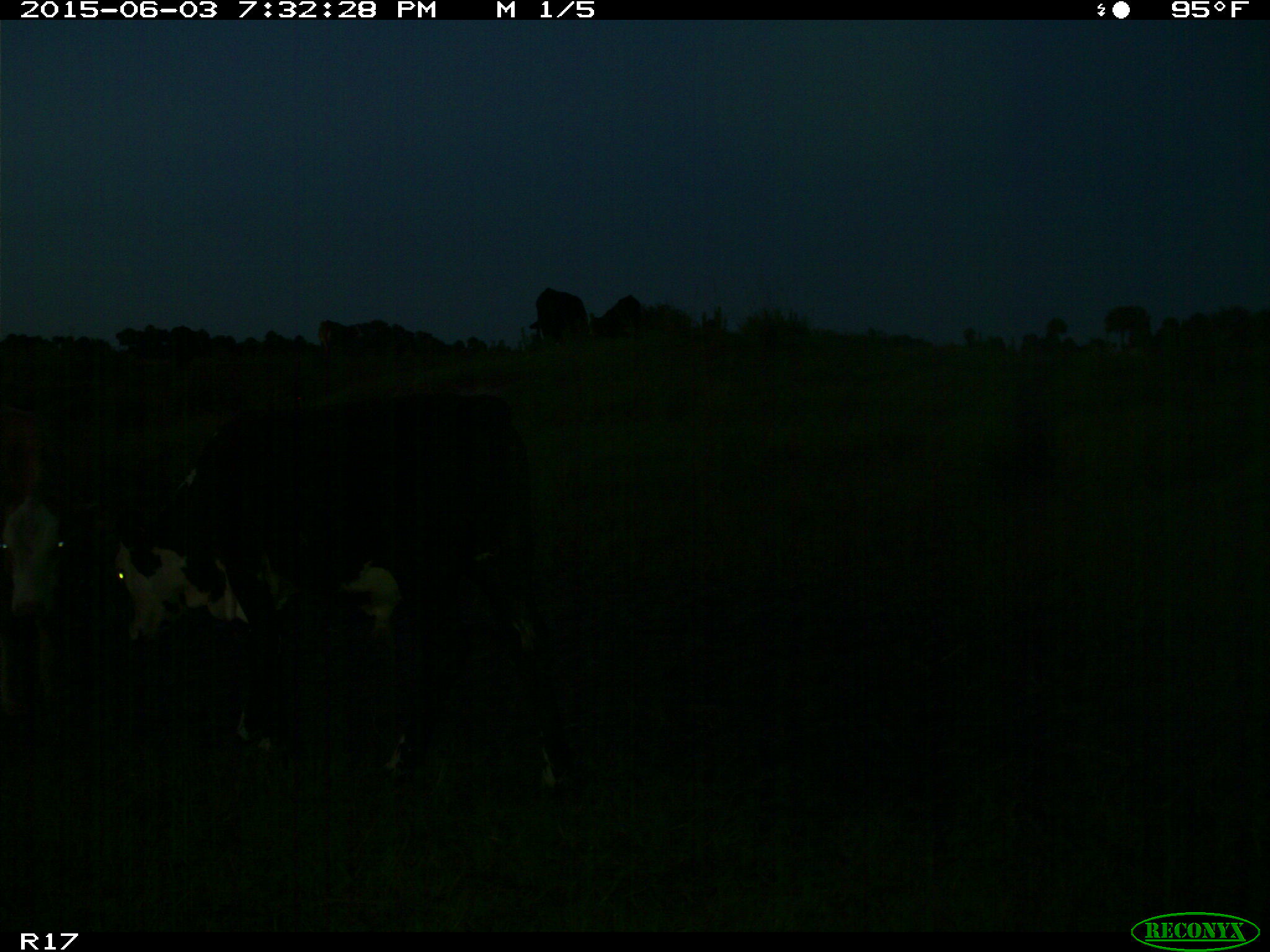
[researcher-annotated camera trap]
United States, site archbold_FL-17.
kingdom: Animalia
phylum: Chordata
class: Mammalia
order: Artiodactyla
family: Bovidae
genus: Bos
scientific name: Bos taurus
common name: domestic cow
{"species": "Bos taurus (domestic cow)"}